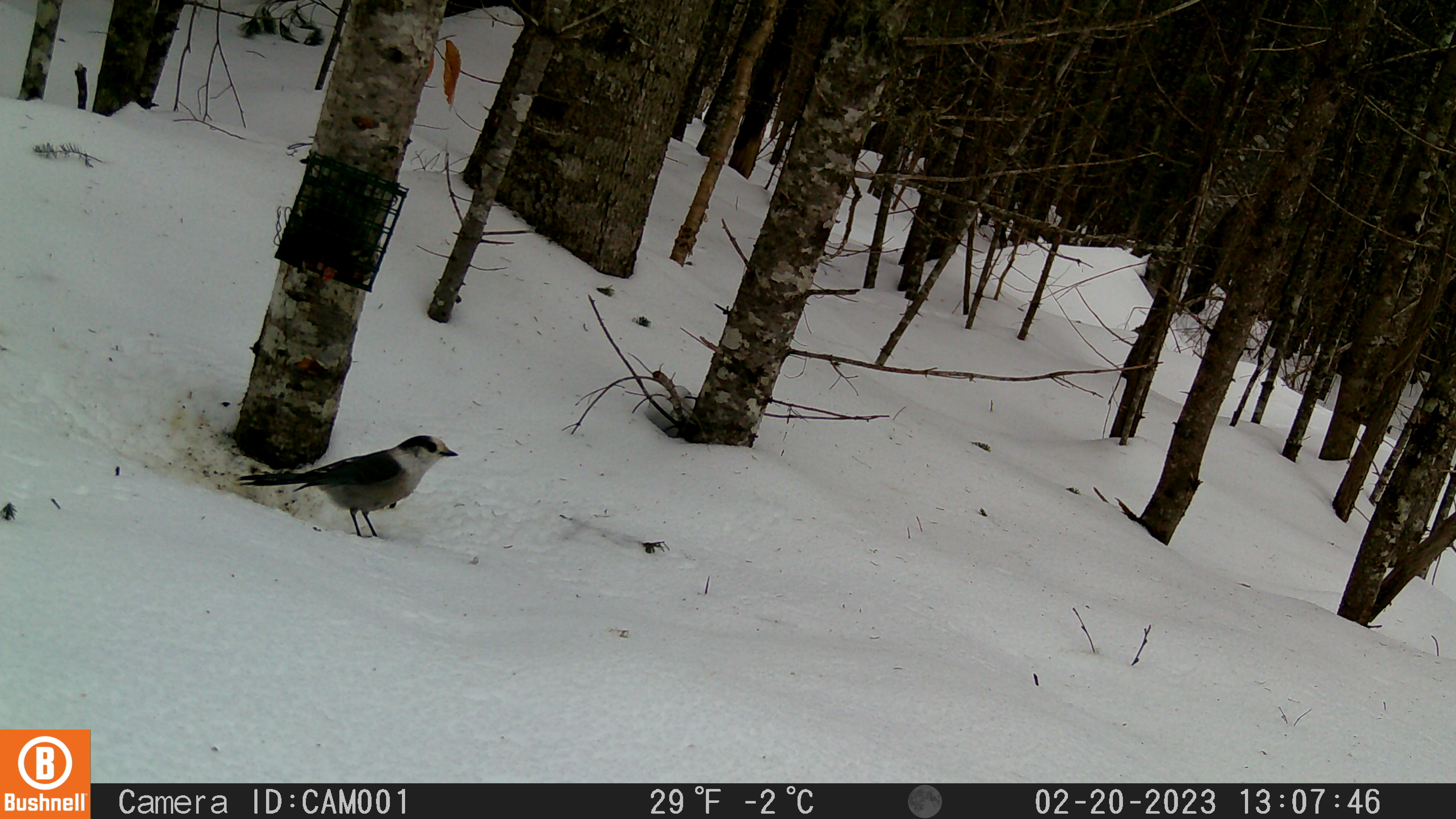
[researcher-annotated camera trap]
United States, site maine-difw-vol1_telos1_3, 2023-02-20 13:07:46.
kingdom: Animalia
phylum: Chordata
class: Aves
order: Passeriformes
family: Corvidae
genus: Perisoreus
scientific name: Perisoreus canadensis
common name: canada jay